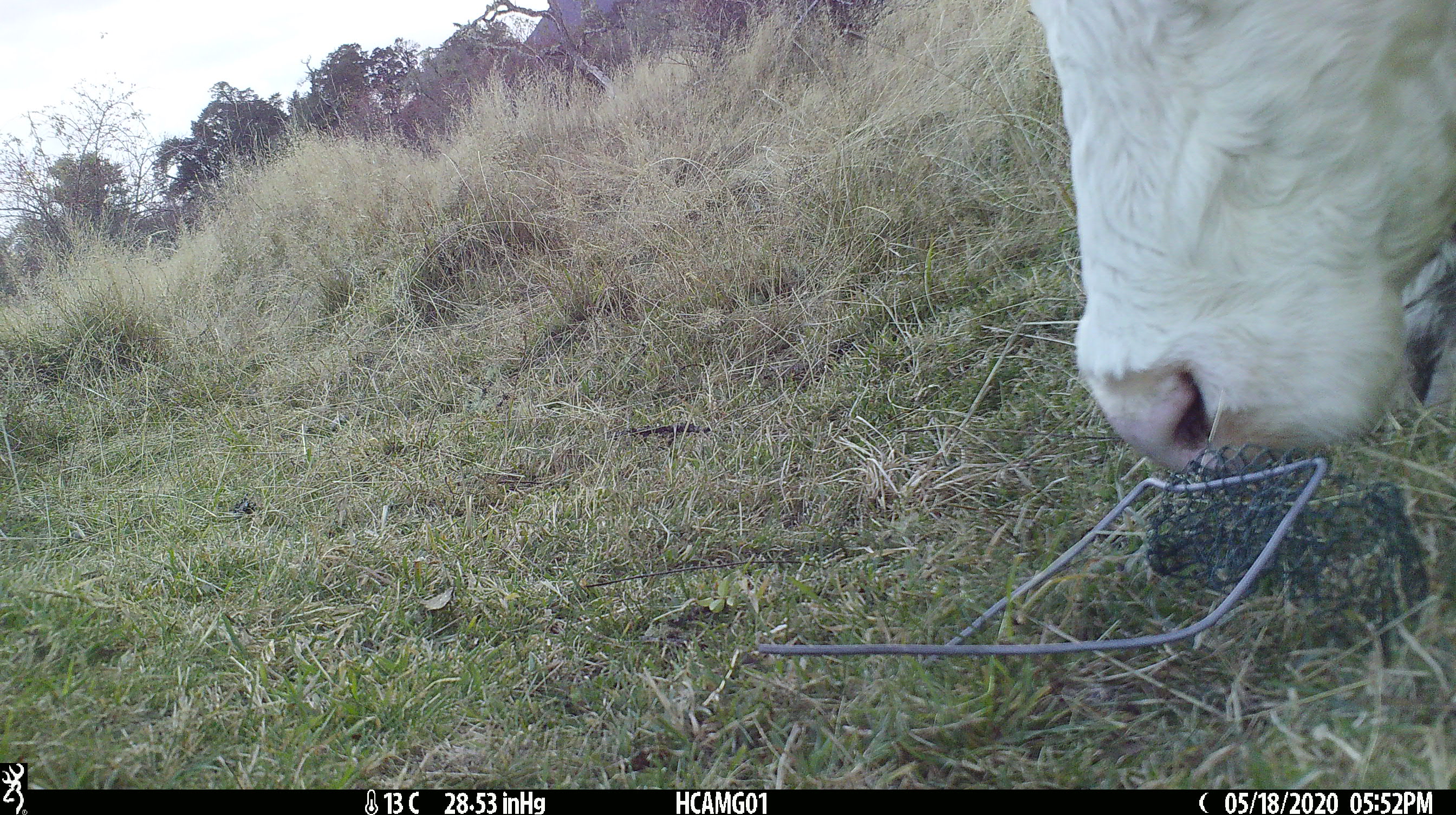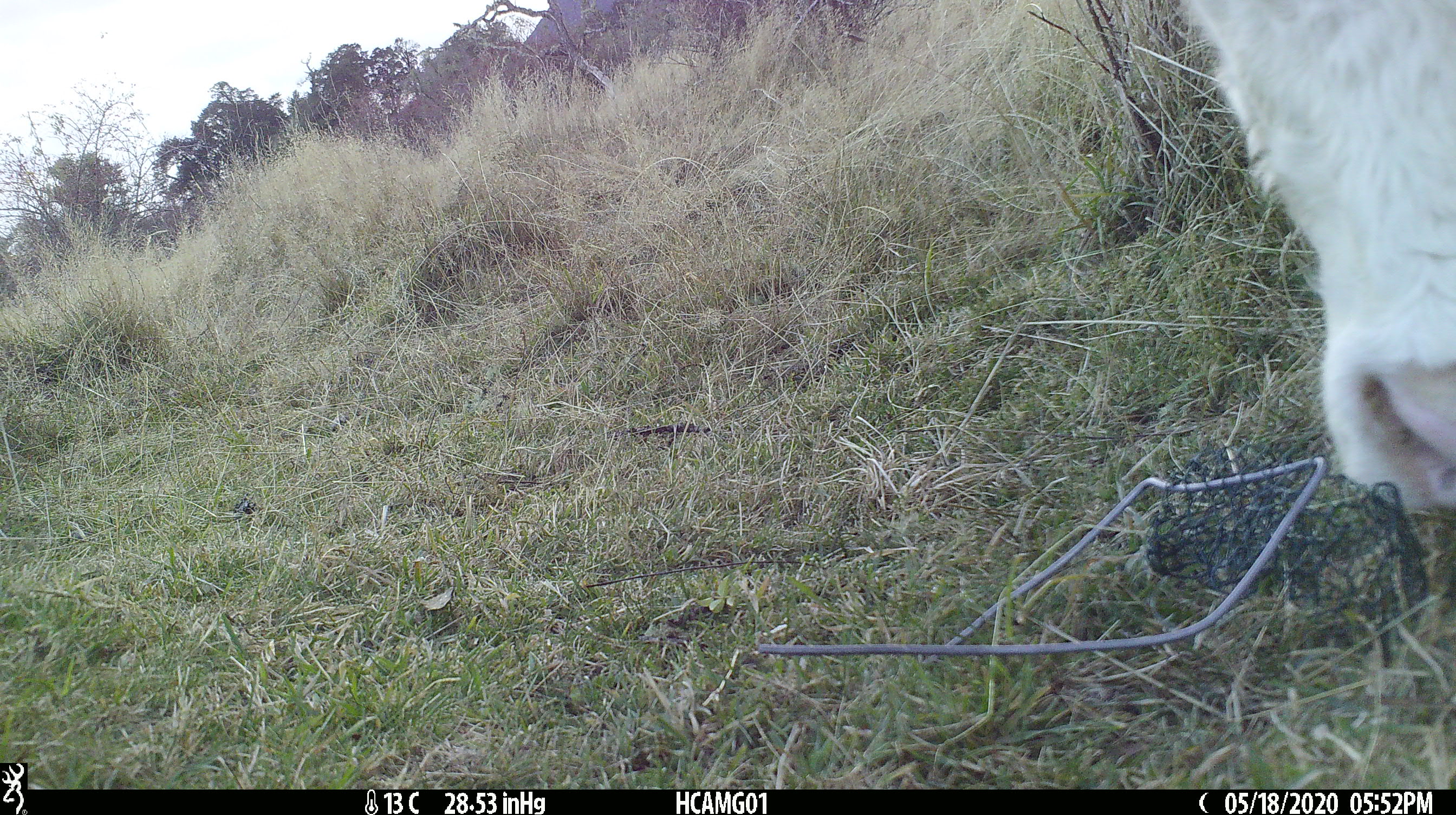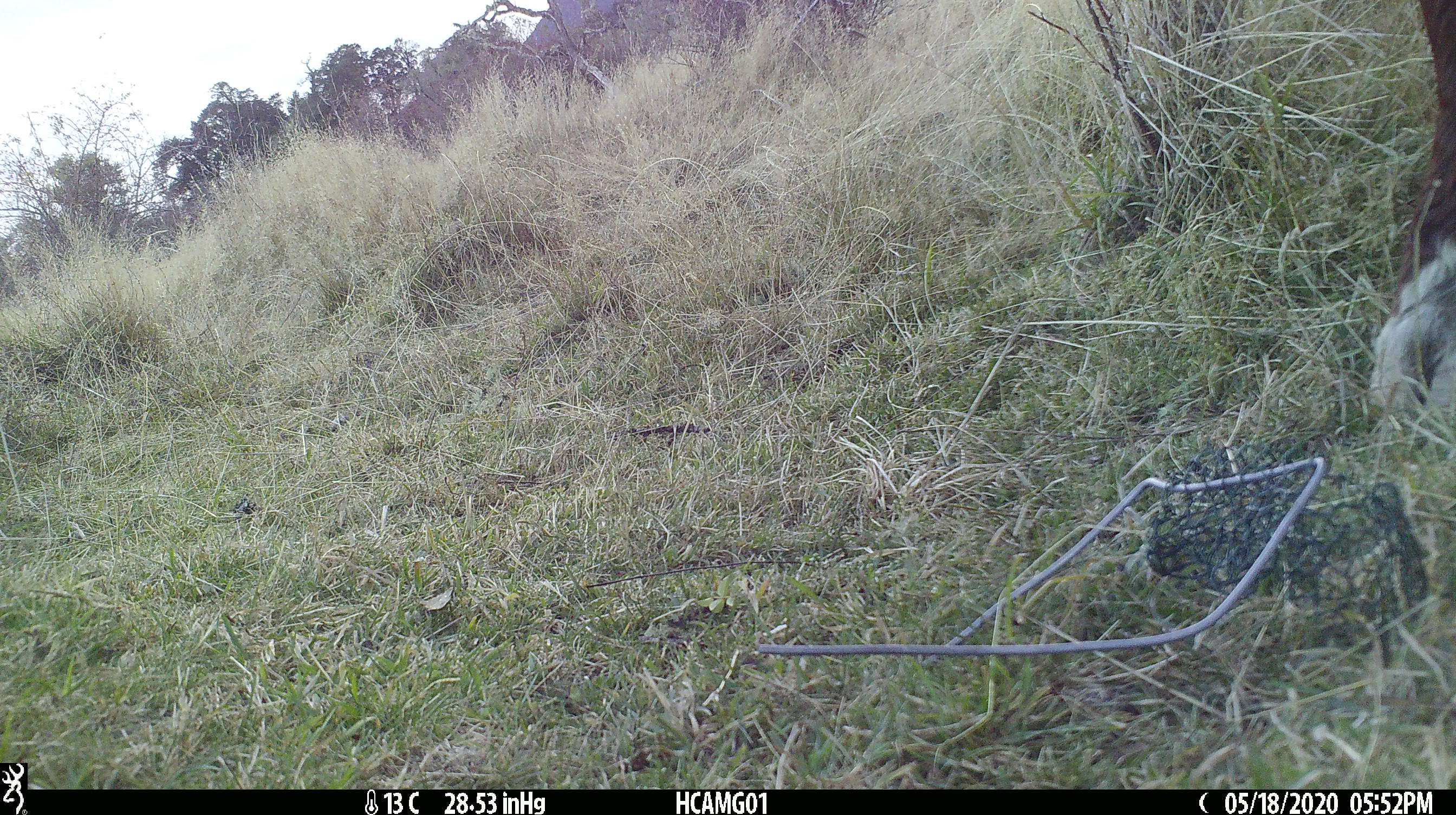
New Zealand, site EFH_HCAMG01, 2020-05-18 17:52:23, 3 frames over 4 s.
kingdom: Animalia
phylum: Chordata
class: Mammalia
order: Artiodactyla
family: Bovidae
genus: Bos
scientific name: Bos taurus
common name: domestic cow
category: cow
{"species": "cow (domestic cow) (Bos taurus)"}